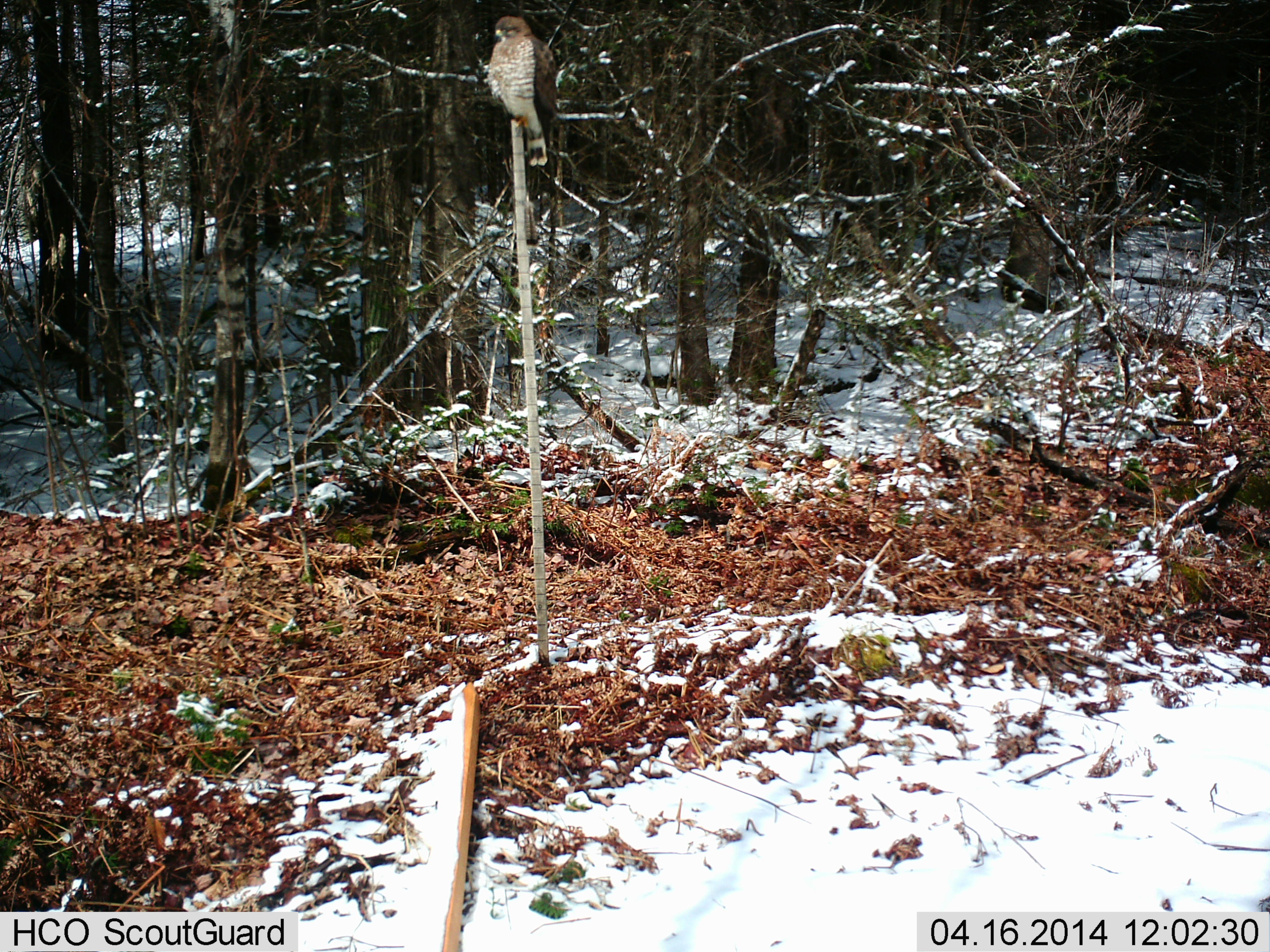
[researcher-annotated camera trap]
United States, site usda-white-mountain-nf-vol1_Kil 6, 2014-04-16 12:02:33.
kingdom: Animalia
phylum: Chordata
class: Aves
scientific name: Aves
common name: bird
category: bird sp.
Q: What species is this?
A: Bird sp. (bird) (Aves).